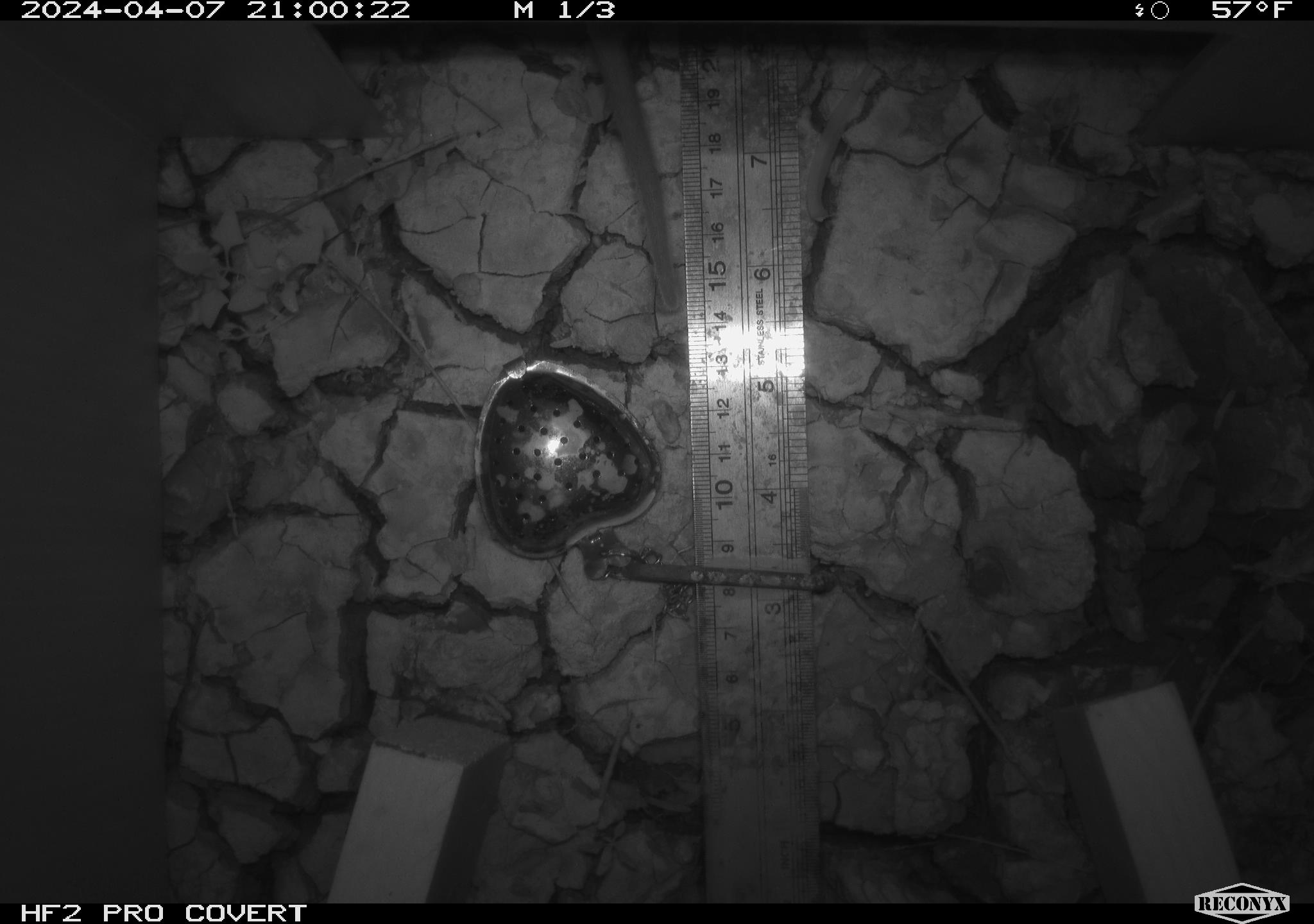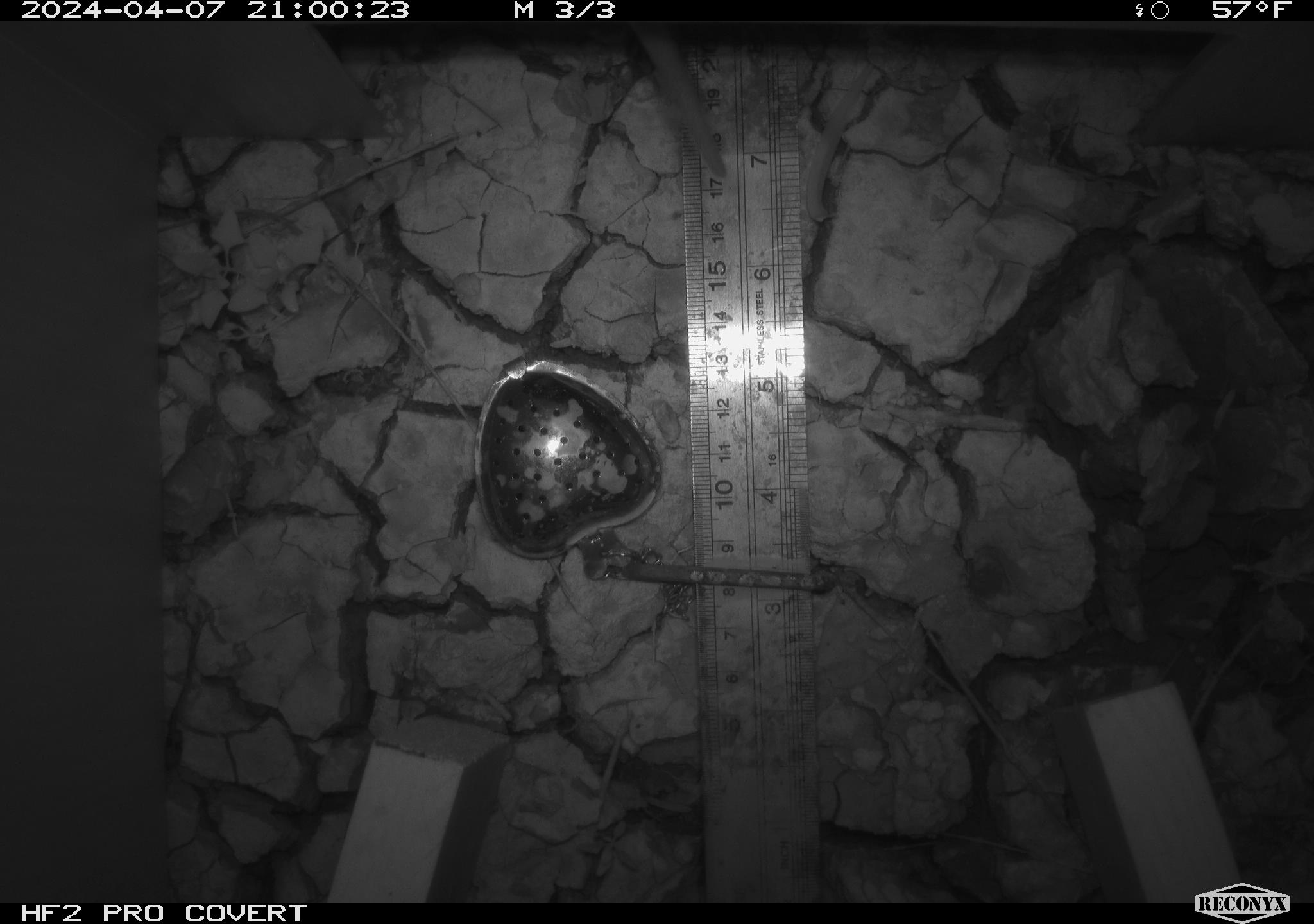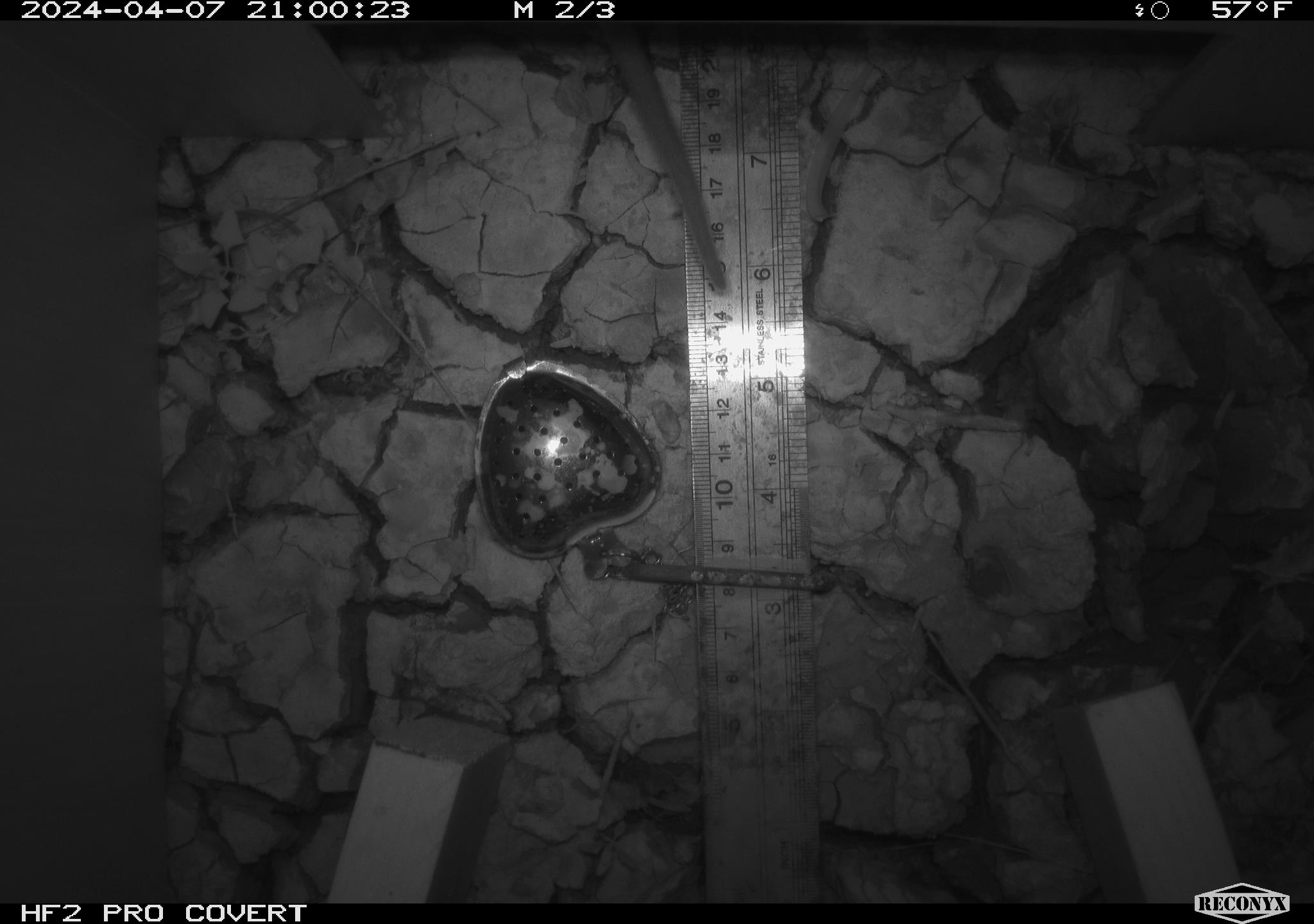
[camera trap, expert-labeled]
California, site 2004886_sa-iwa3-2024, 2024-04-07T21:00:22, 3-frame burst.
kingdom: Animalia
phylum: Chordata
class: Mammalia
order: Rodentia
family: Cricetidae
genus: Neotoma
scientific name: Neotoma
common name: pack rat or woodrat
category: neotoma species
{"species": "neotoma species (pack rat or woodrat) (Neotoma)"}